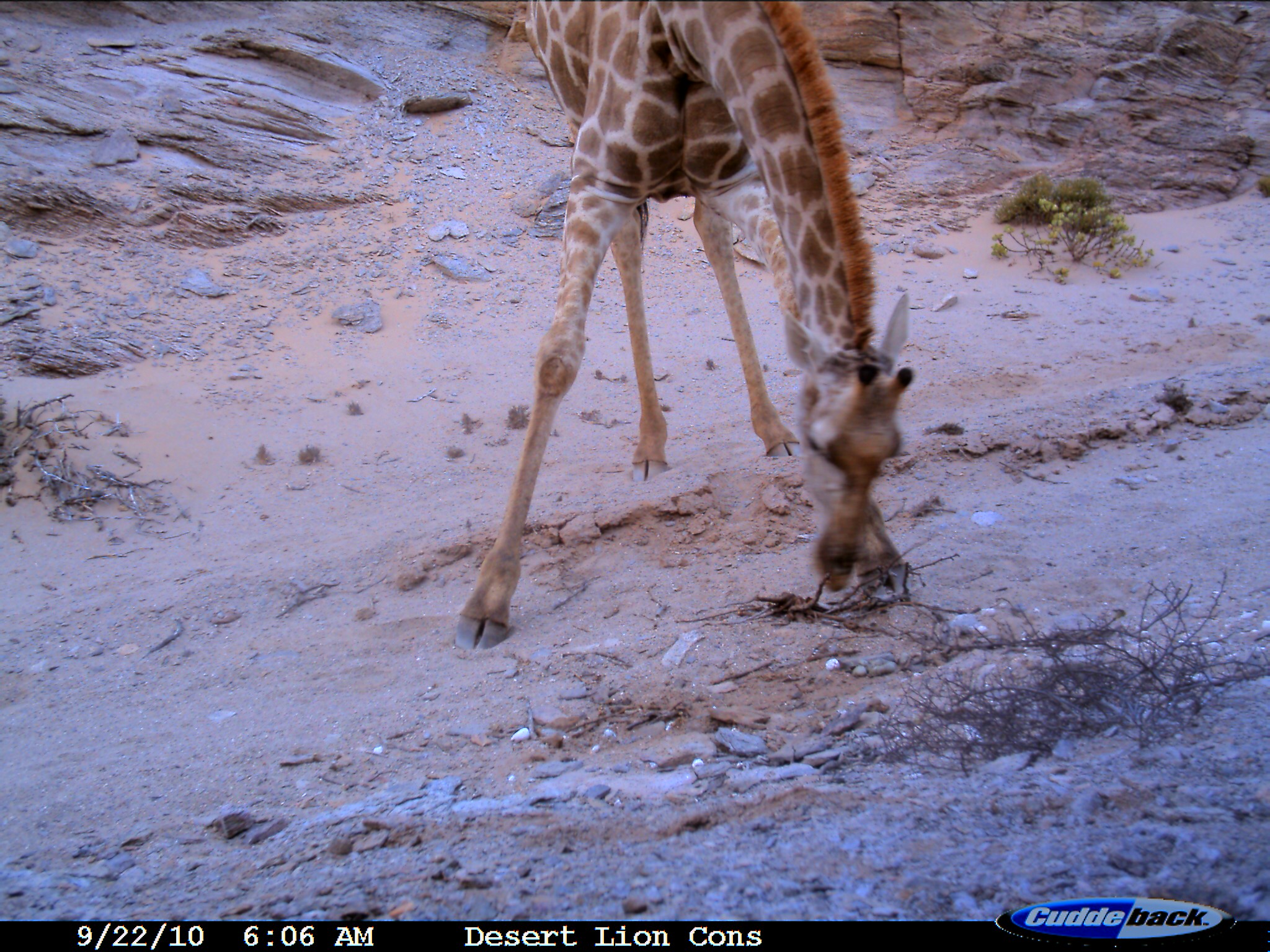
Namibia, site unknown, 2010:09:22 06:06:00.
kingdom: Animalia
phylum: Chordata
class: Mammalia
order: Artiodactyla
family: Giraffidae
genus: Giraffa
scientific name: Giraffa camelopardalis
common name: giraffe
Giraffa camelopardalis (giraffe).